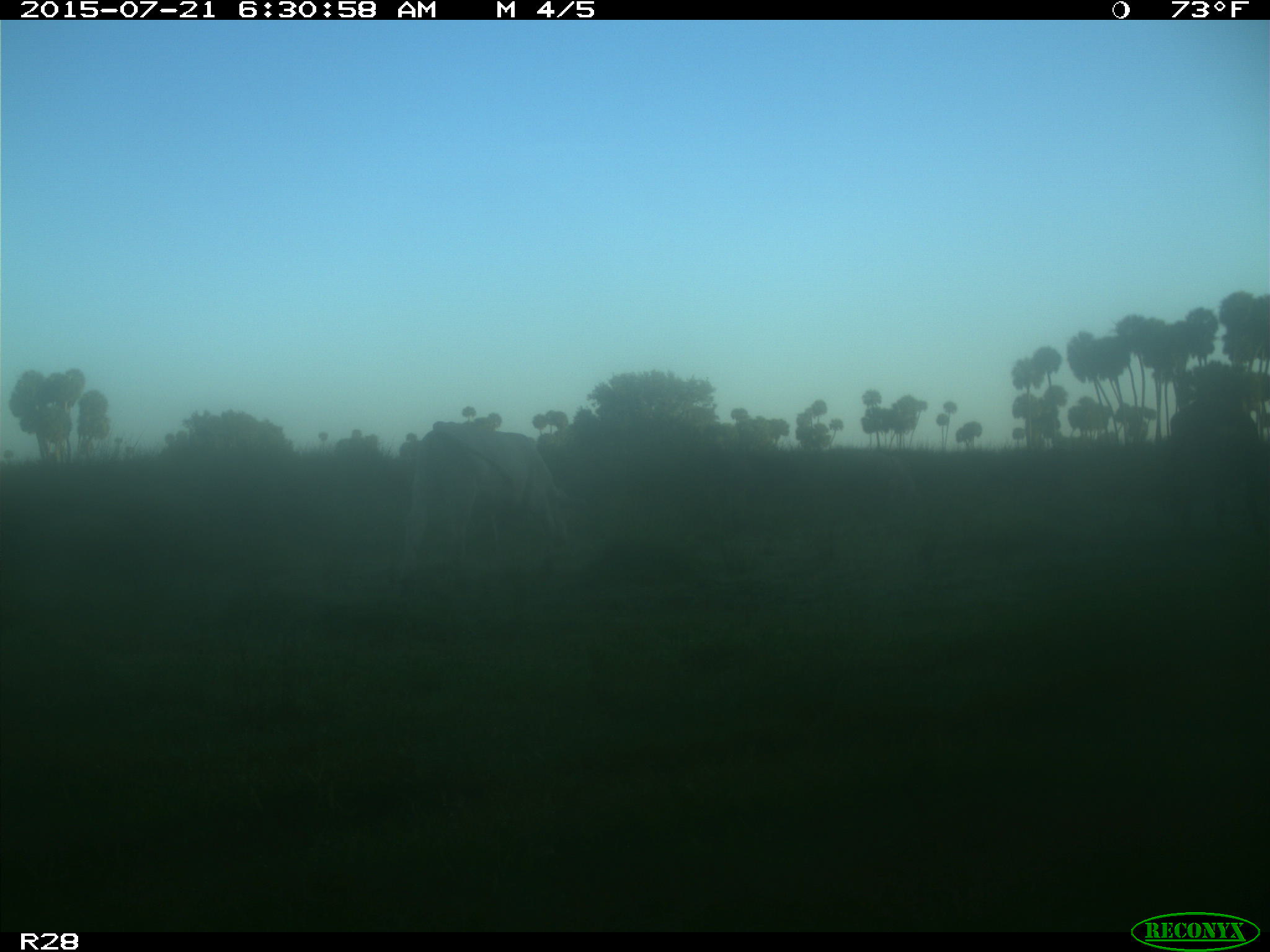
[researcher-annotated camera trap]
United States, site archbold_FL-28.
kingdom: Animalia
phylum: Chordata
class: Mammalia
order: Artiodactyla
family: Bovidae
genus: Bos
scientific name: Bos taurus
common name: domestic cow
Bos taurus (domestic cow).